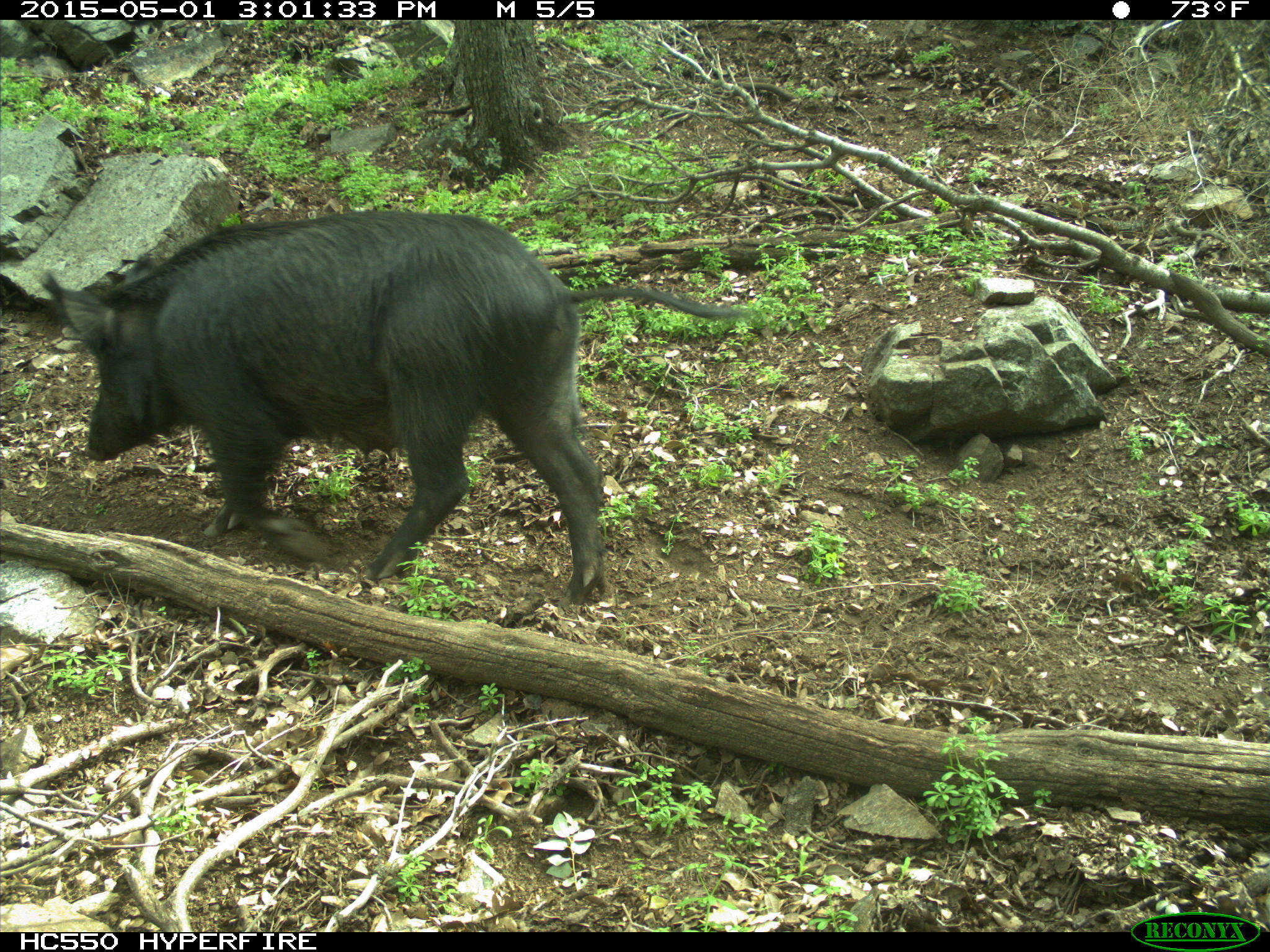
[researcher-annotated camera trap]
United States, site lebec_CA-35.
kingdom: Animalia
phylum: Chordata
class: Mammalia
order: Artiodactyla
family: Suidae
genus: Sus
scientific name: Sus scrofa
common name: wild boar